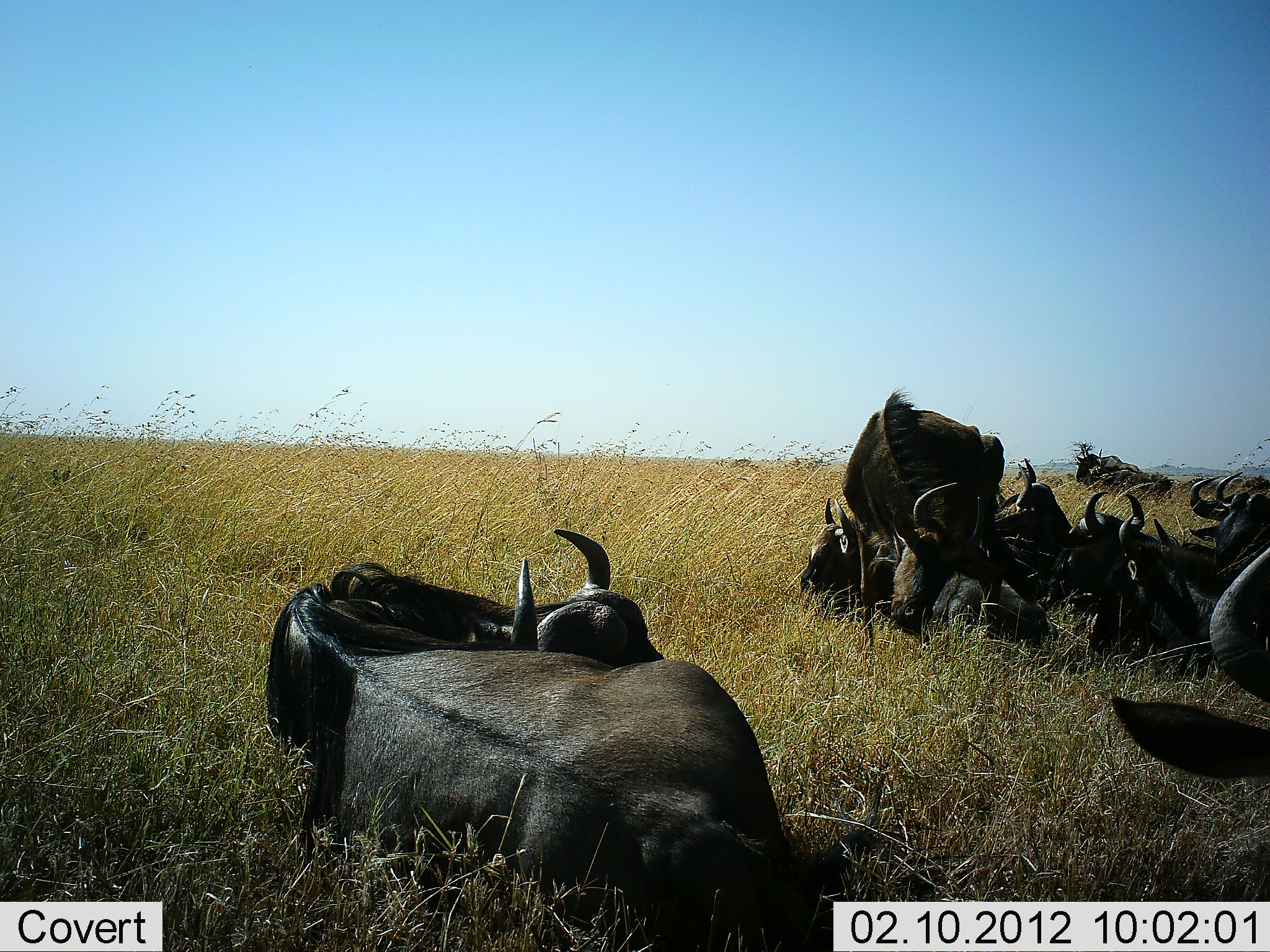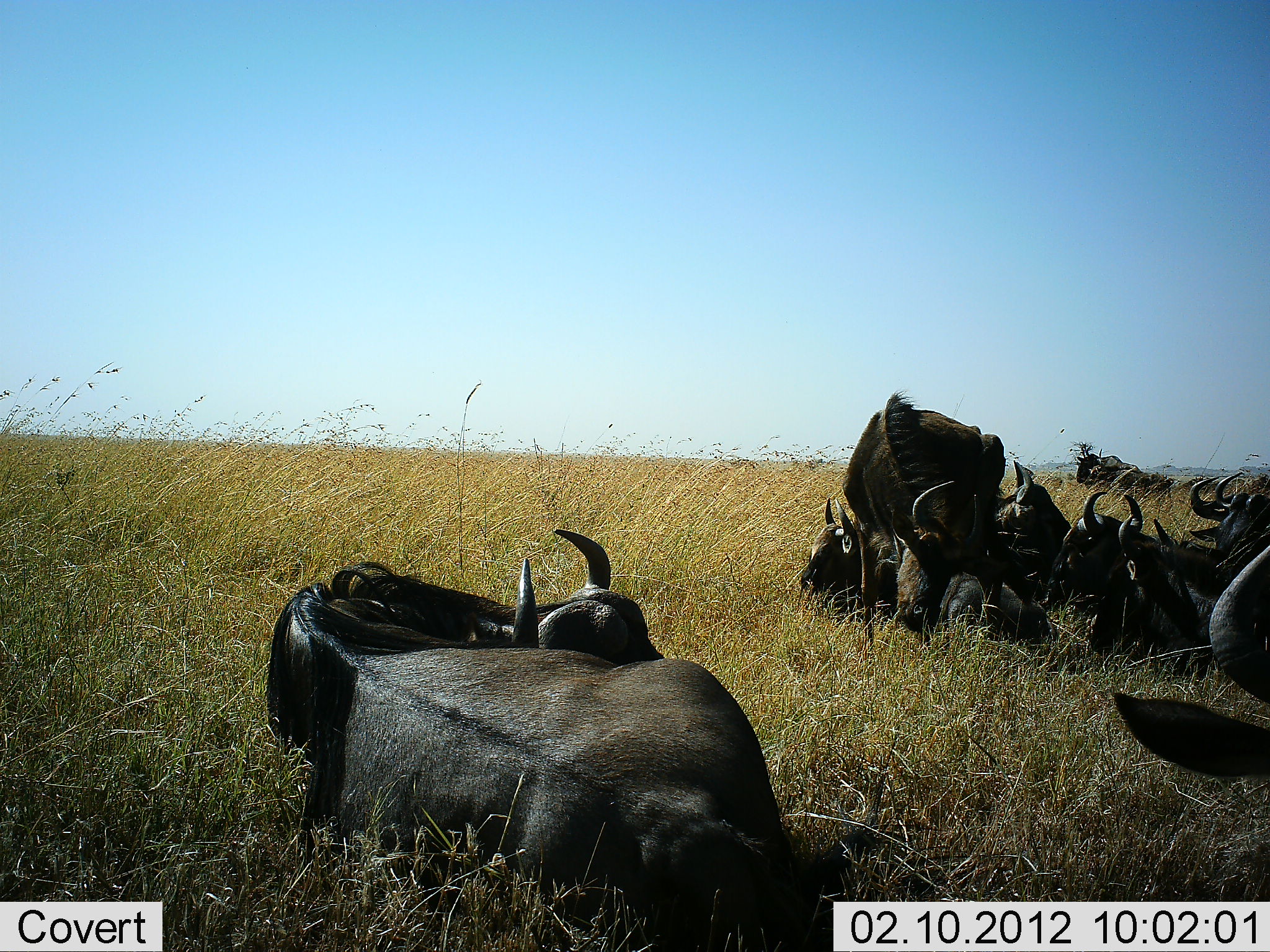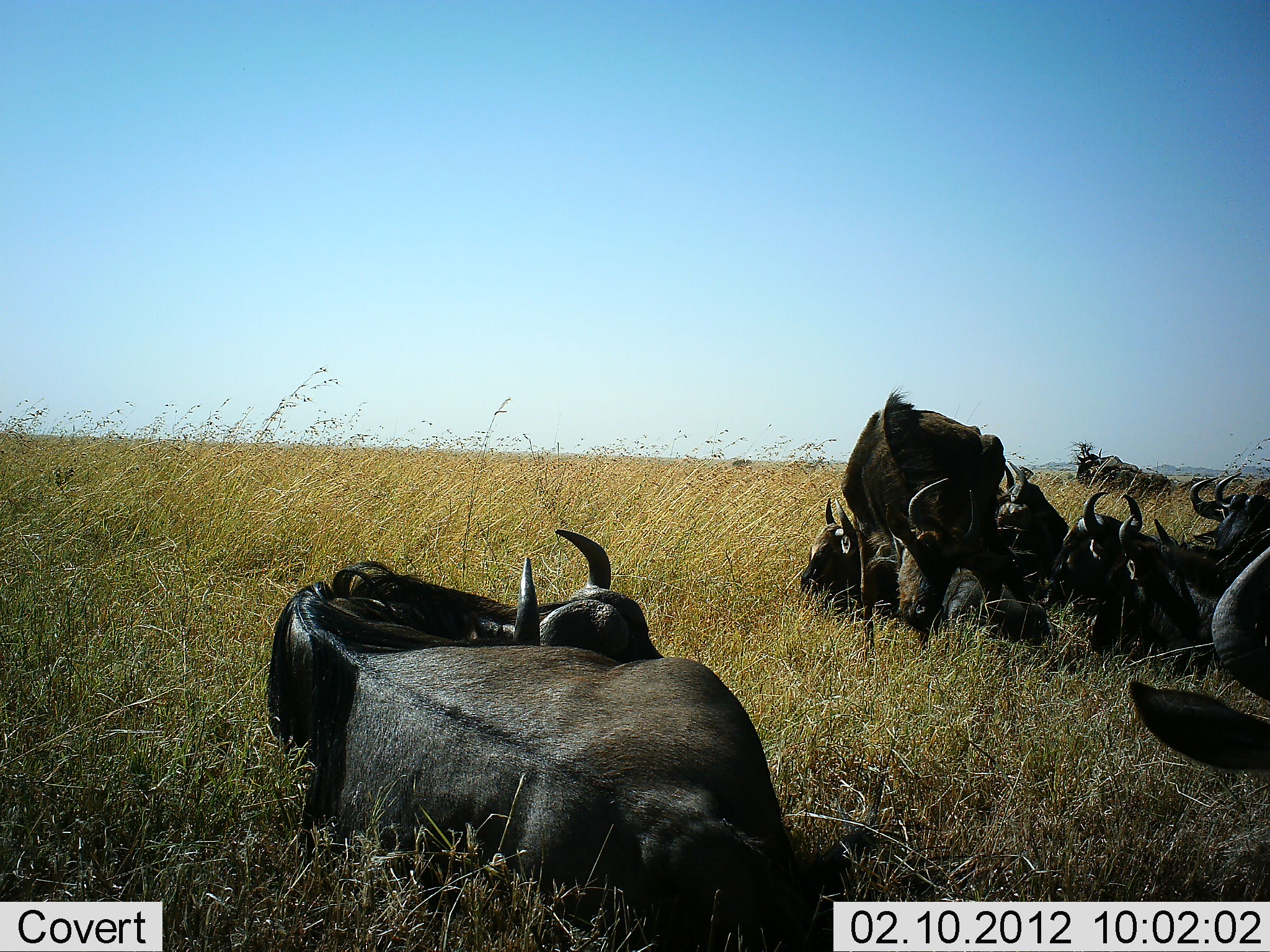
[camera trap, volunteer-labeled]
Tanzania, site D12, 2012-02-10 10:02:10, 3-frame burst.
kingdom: Animalia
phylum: Chordata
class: Mammalia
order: Artiodactyla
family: Bovidae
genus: Connochaetes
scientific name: Connochaetes taurinus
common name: blue wildebeest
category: wildebeest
Wildebeest (blue wildebeest) (Connochaetes taurinus), count 10. Behavior (volunteer vote fractions): standing 50%, resting 100%, moving 0%, interacting 0%. Young present (vote fraction): 4%. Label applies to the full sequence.